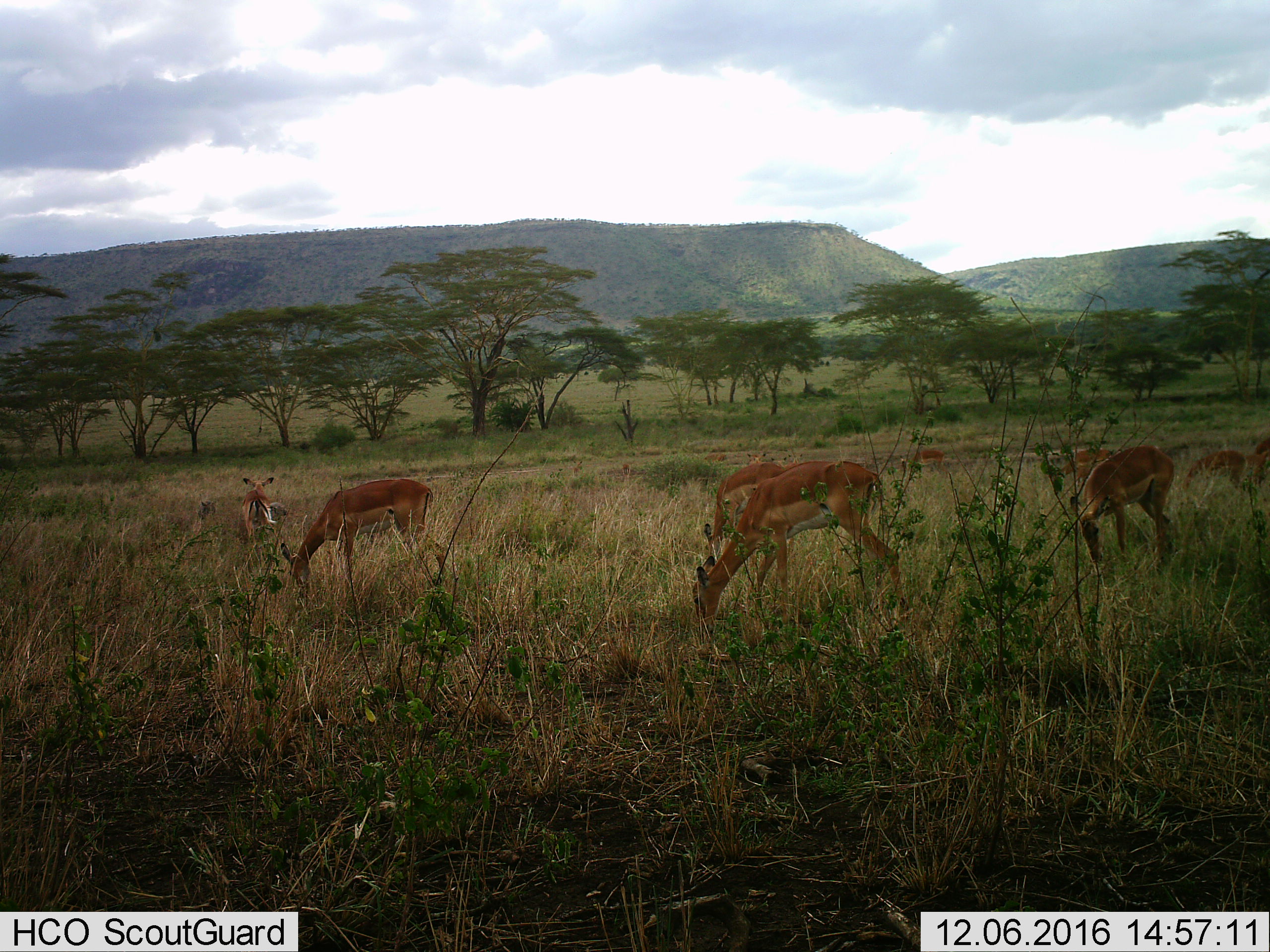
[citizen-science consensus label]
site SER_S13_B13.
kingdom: Animalia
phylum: Chordata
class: Mammalia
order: Artiodactyla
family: Bovidae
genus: Aepyceros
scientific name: Aepyceros melampus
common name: impala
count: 9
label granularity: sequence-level